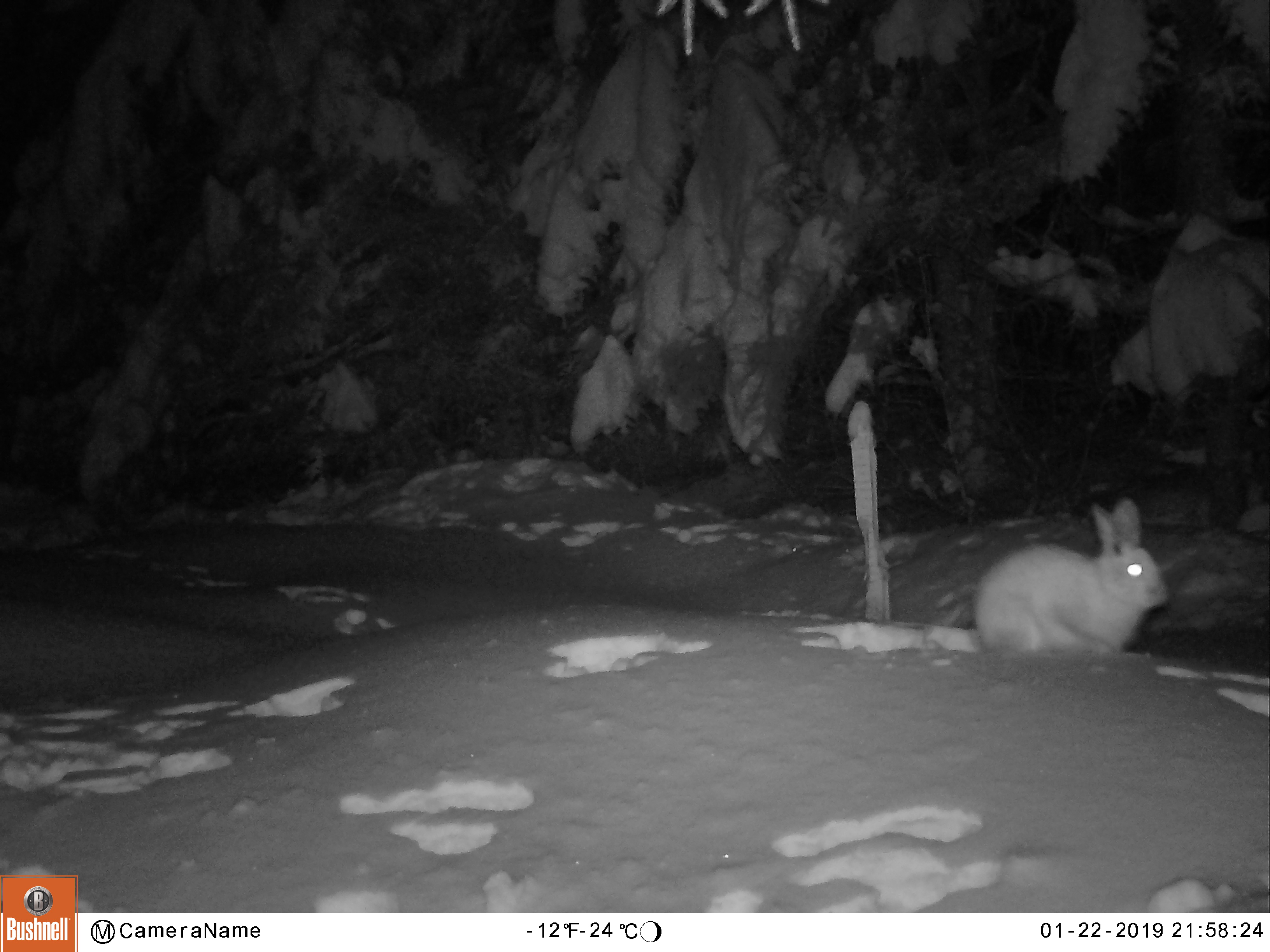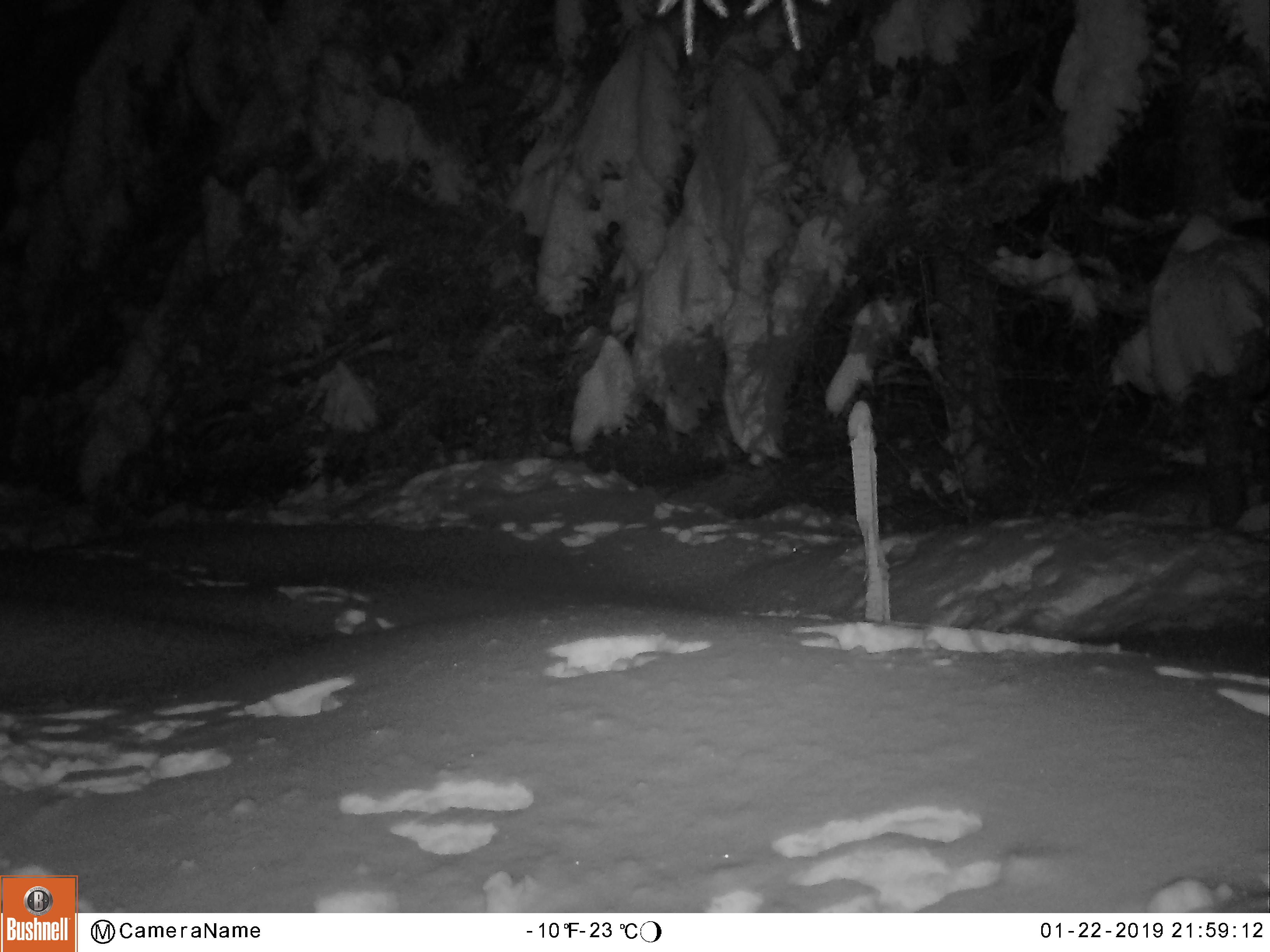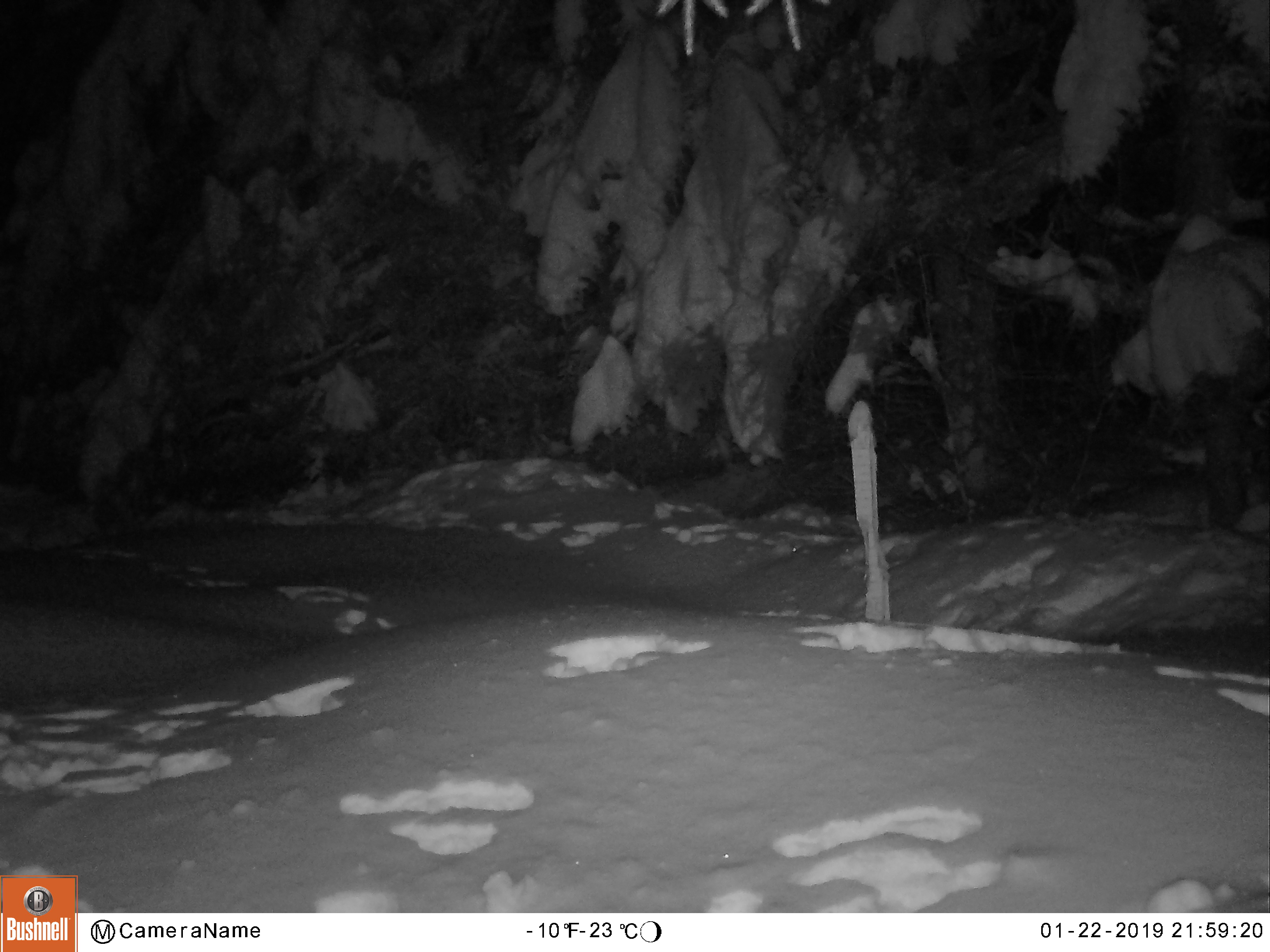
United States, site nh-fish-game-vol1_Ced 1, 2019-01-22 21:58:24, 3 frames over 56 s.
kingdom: Animalia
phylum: Chordata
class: Mammalia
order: Lagomorpha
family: Leporidae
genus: Lepus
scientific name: Lepus americanus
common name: snowshoe hare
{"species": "snowshoe hare (Lepus americanus)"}